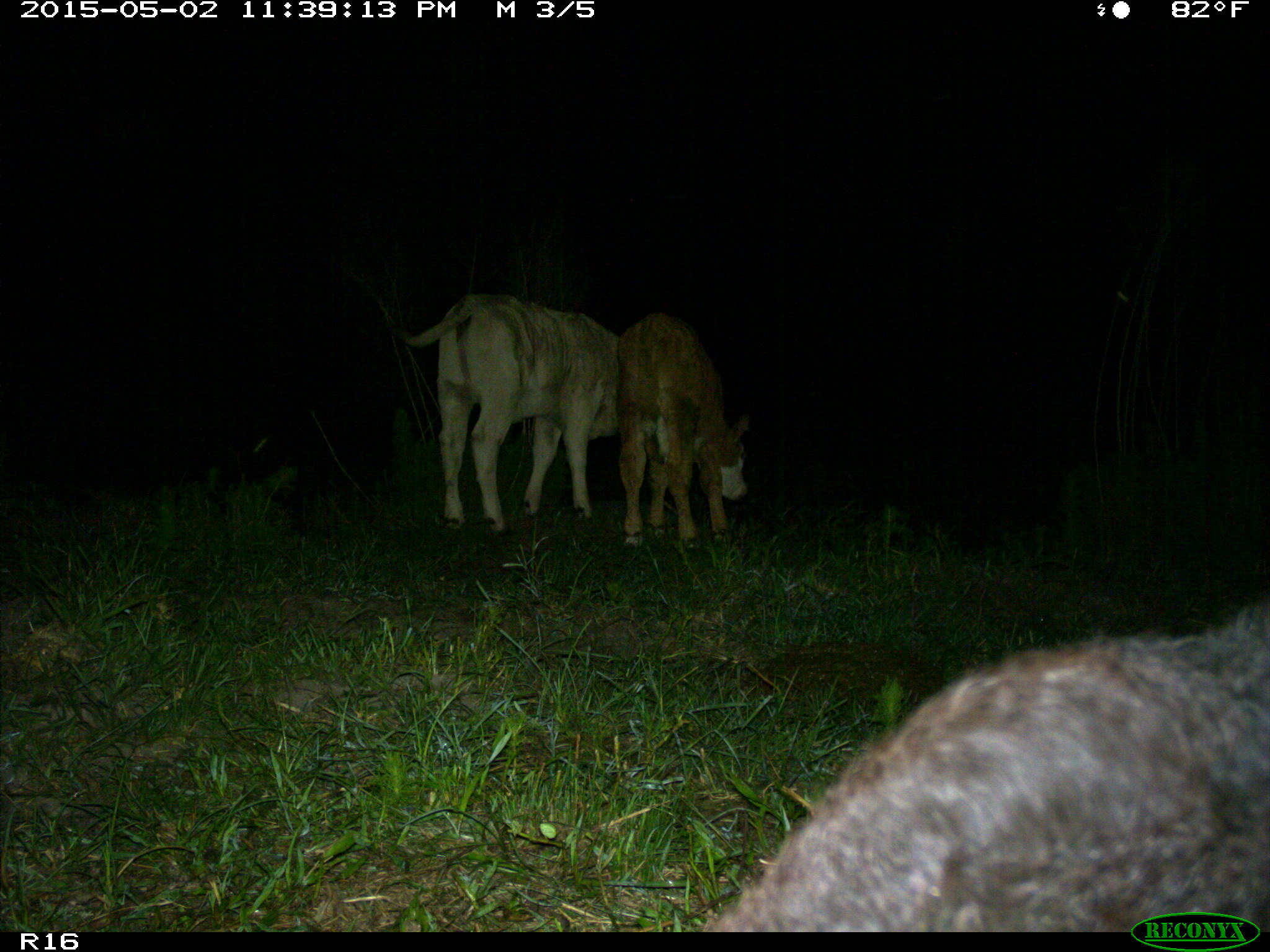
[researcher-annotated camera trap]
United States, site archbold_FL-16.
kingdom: Animalia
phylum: Chordata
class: Mammalia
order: Artiodactyla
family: Bovidae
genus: Bos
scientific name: Bos taurus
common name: domestic cow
Bos taurus (domestic cow).